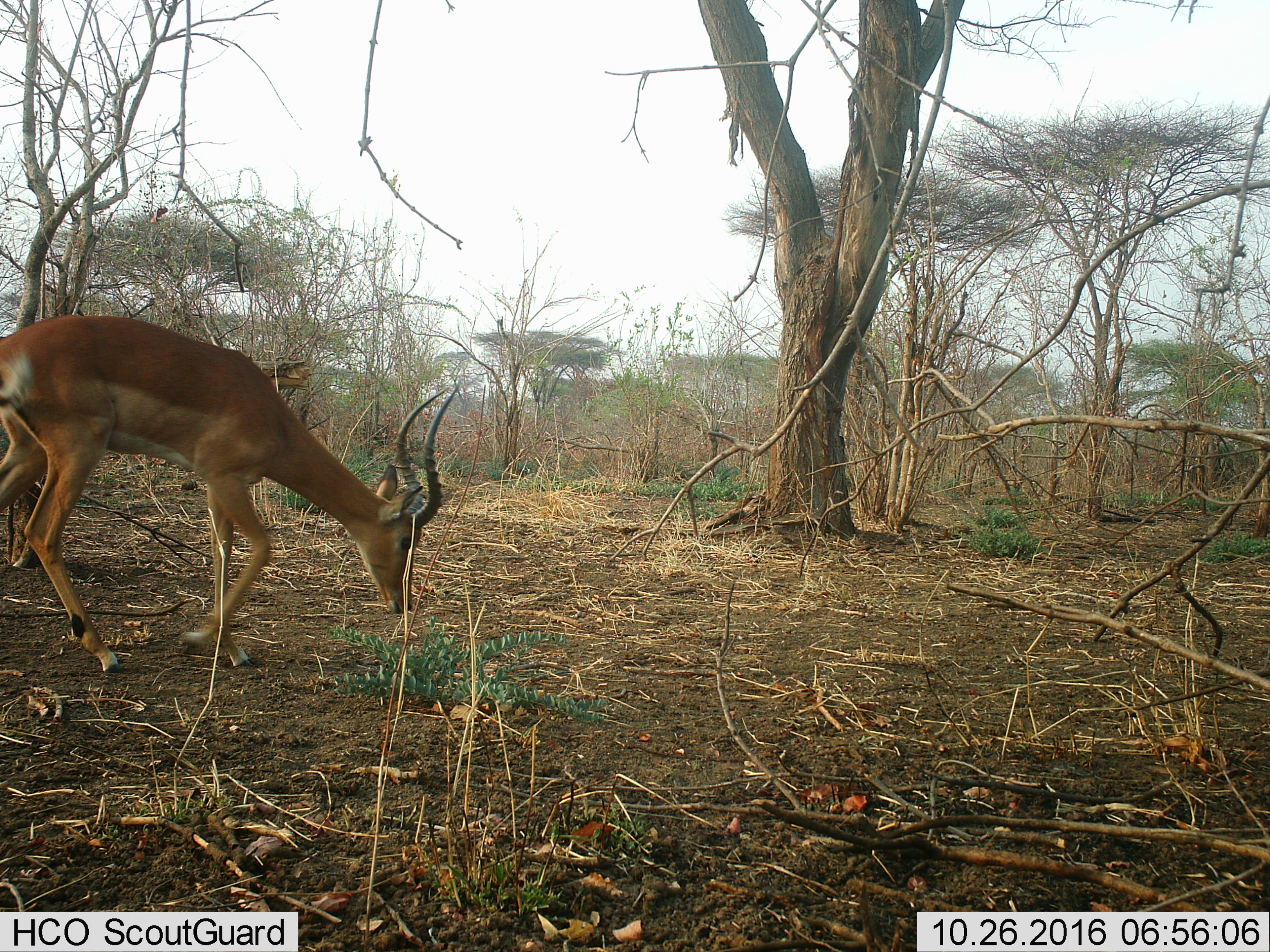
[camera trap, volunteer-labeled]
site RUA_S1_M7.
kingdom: Animalia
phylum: Chordata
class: Mammalia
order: Artiodactyla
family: Bovidae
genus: Aepyceros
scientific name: Aepyceros melampus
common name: impala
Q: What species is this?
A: Impala (Aepyceros melampus).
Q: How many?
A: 1.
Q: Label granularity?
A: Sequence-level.